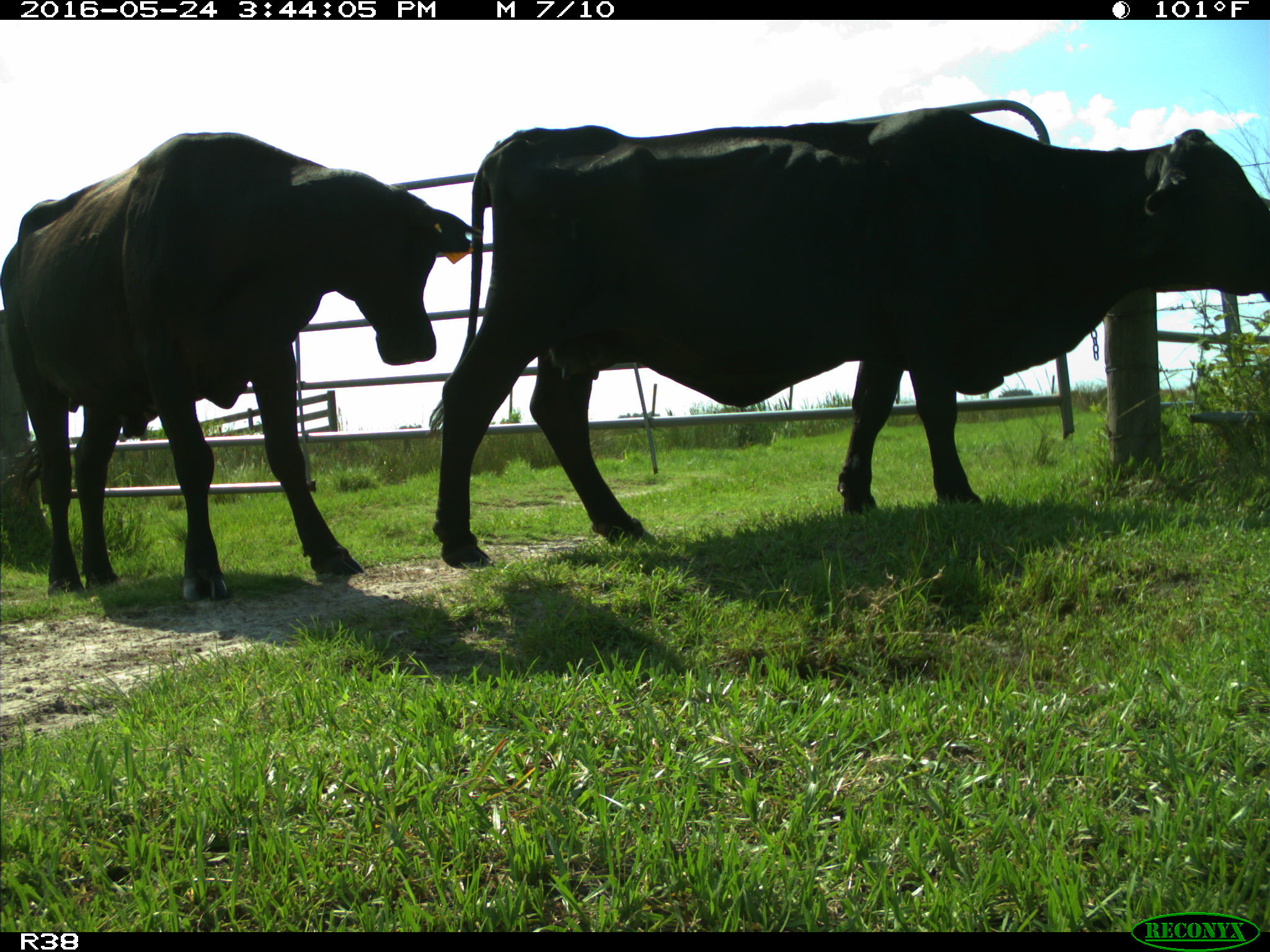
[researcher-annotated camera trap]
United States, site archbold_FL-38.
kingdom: Animalia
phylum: Chordata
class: Mammalia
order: Artiodactyla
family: Bovidae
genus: Bos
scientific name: Bos taurus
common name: domestic cow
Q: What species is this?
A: Bos taurus (domestic cow).